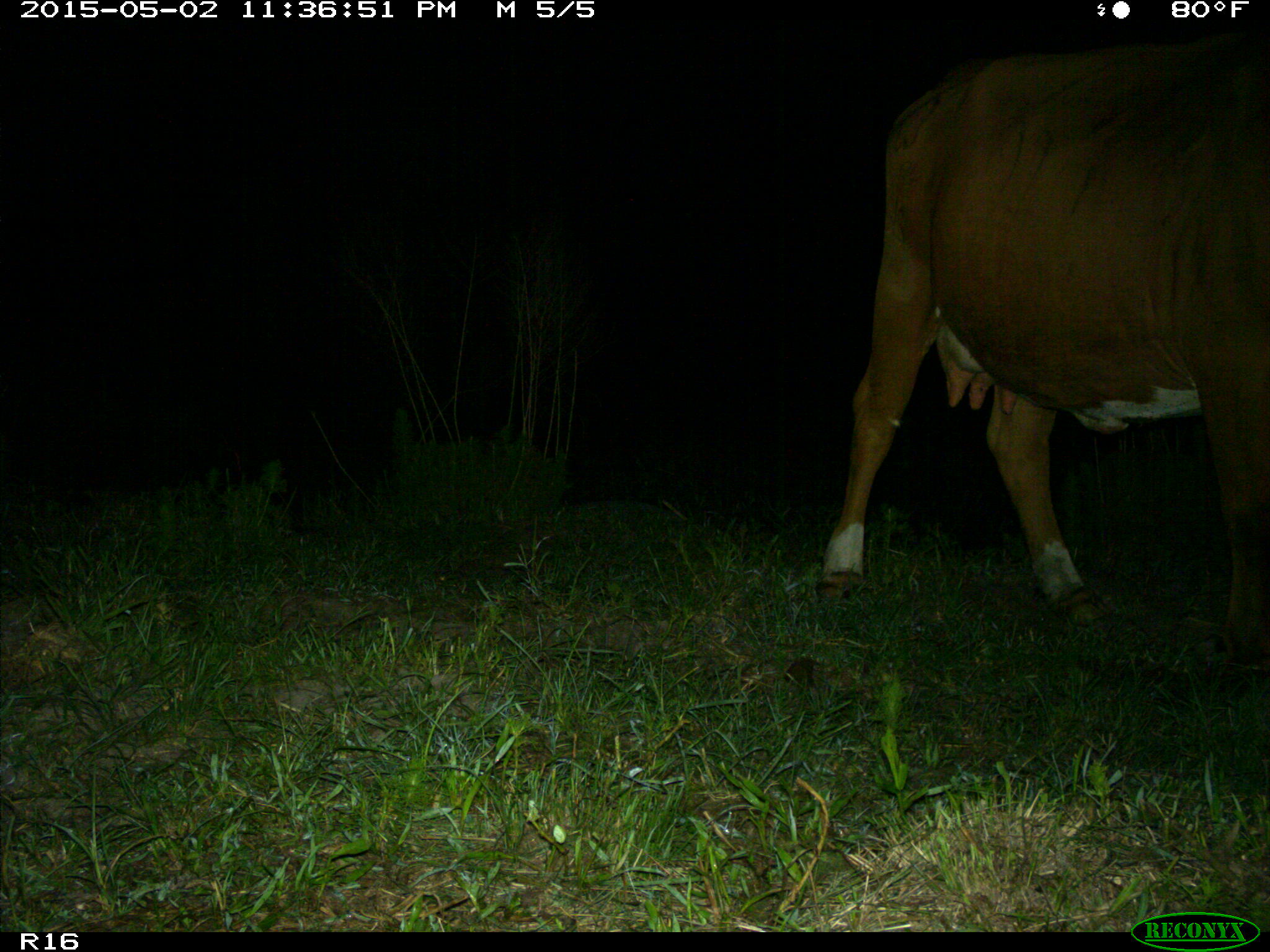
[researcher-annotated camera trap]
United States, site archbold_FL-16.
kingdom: Animalia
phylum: Chordata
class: Mammalia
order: Artiodactyla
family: Bovidae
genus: Bos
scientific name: Bos taurus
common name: domestic cow